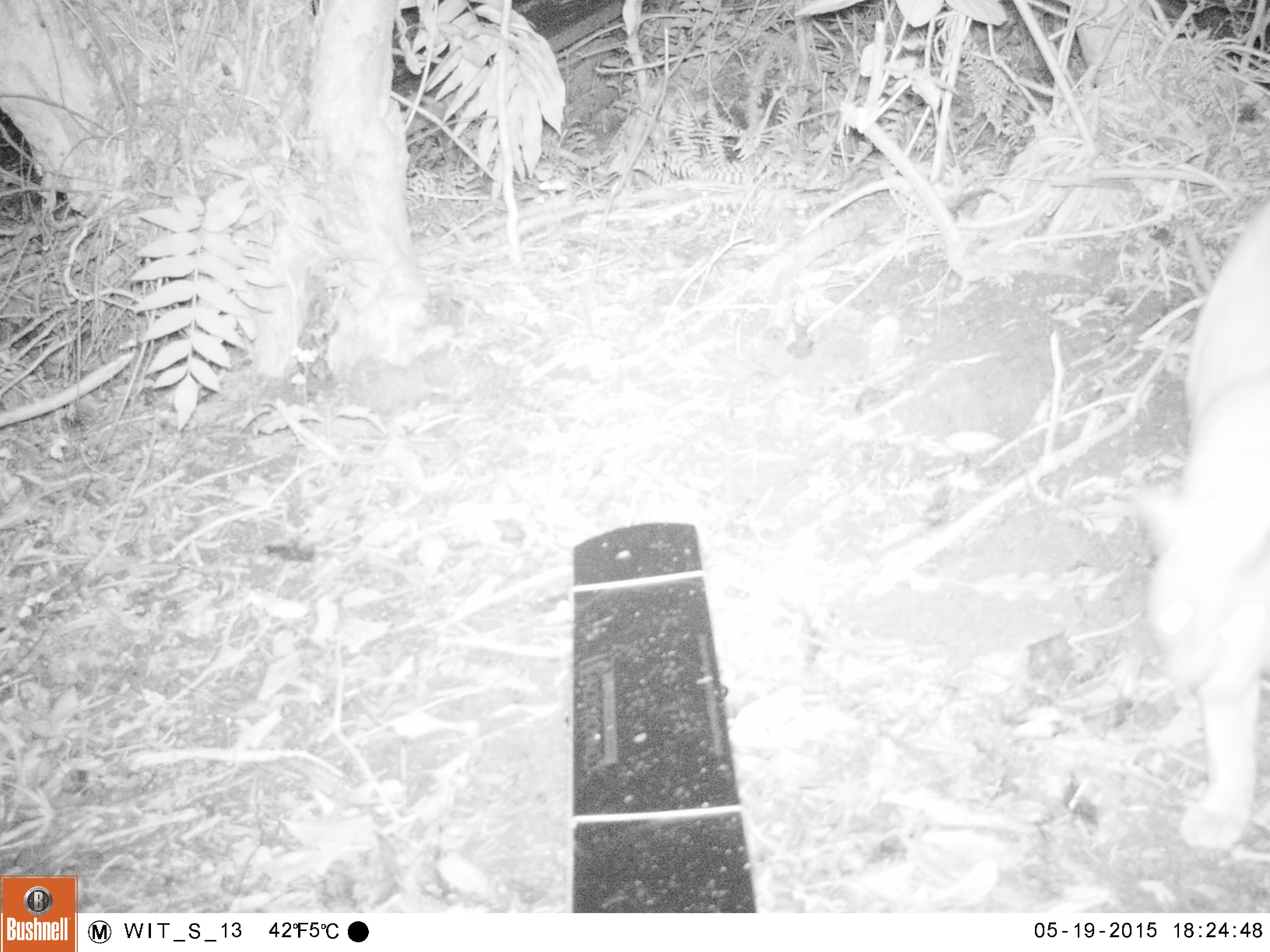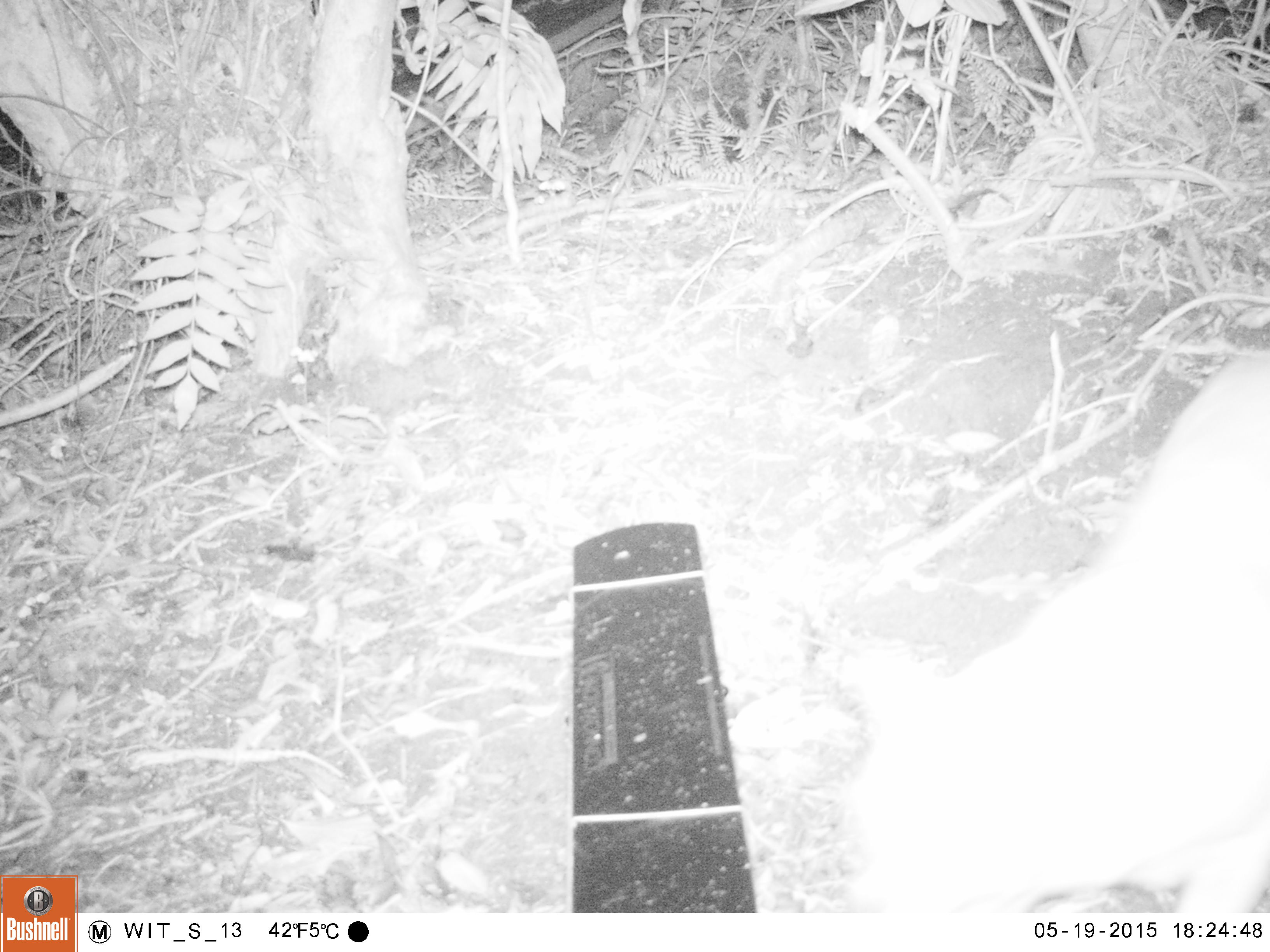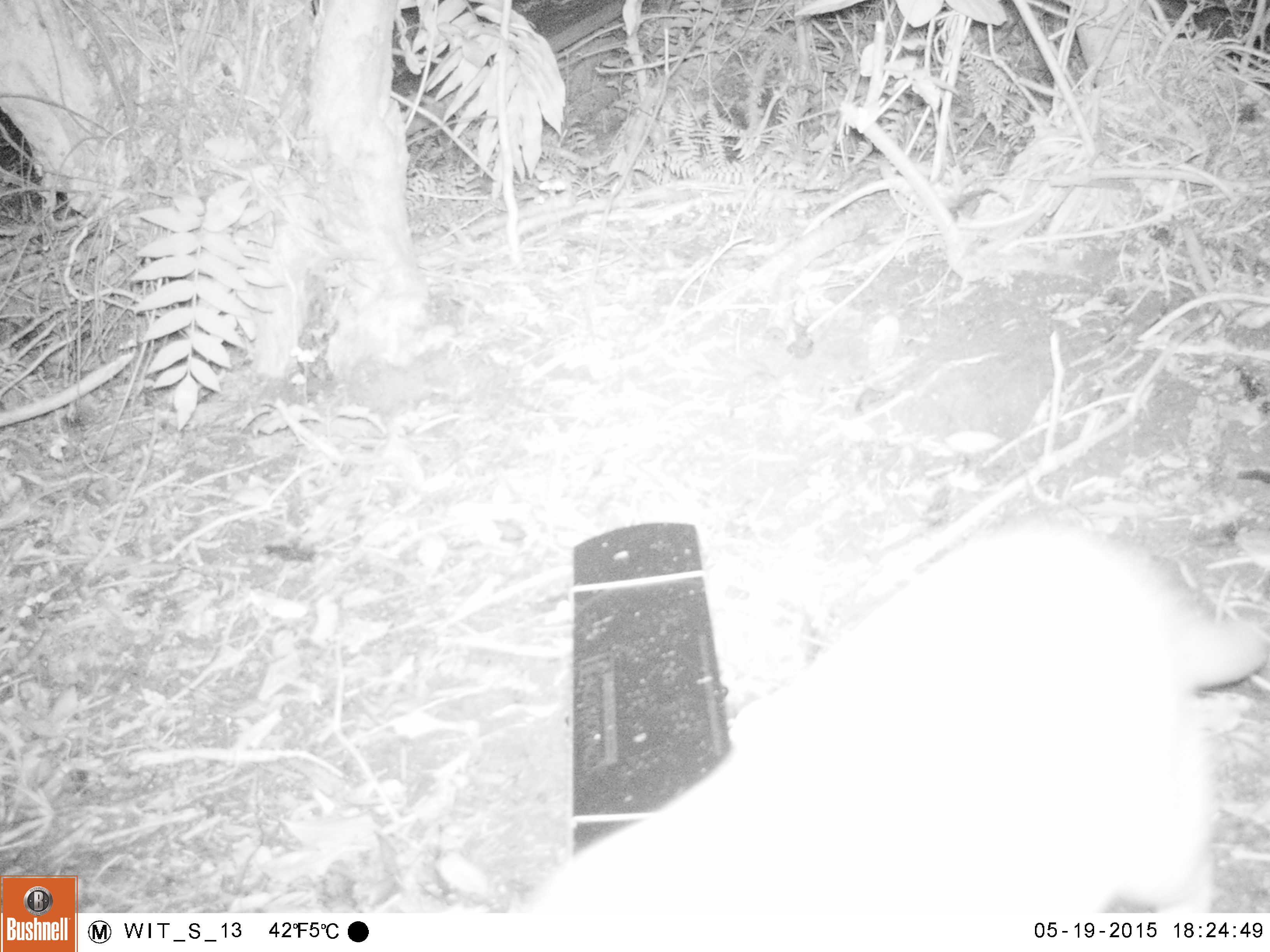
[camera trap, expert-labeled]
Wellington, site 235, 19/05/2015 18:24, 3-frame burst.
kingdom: Animalia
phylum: Chordata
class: Mammalia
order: Carnivora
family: Felidae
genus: Felis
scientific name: Felis catus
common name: cat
Cat (Felis catus).